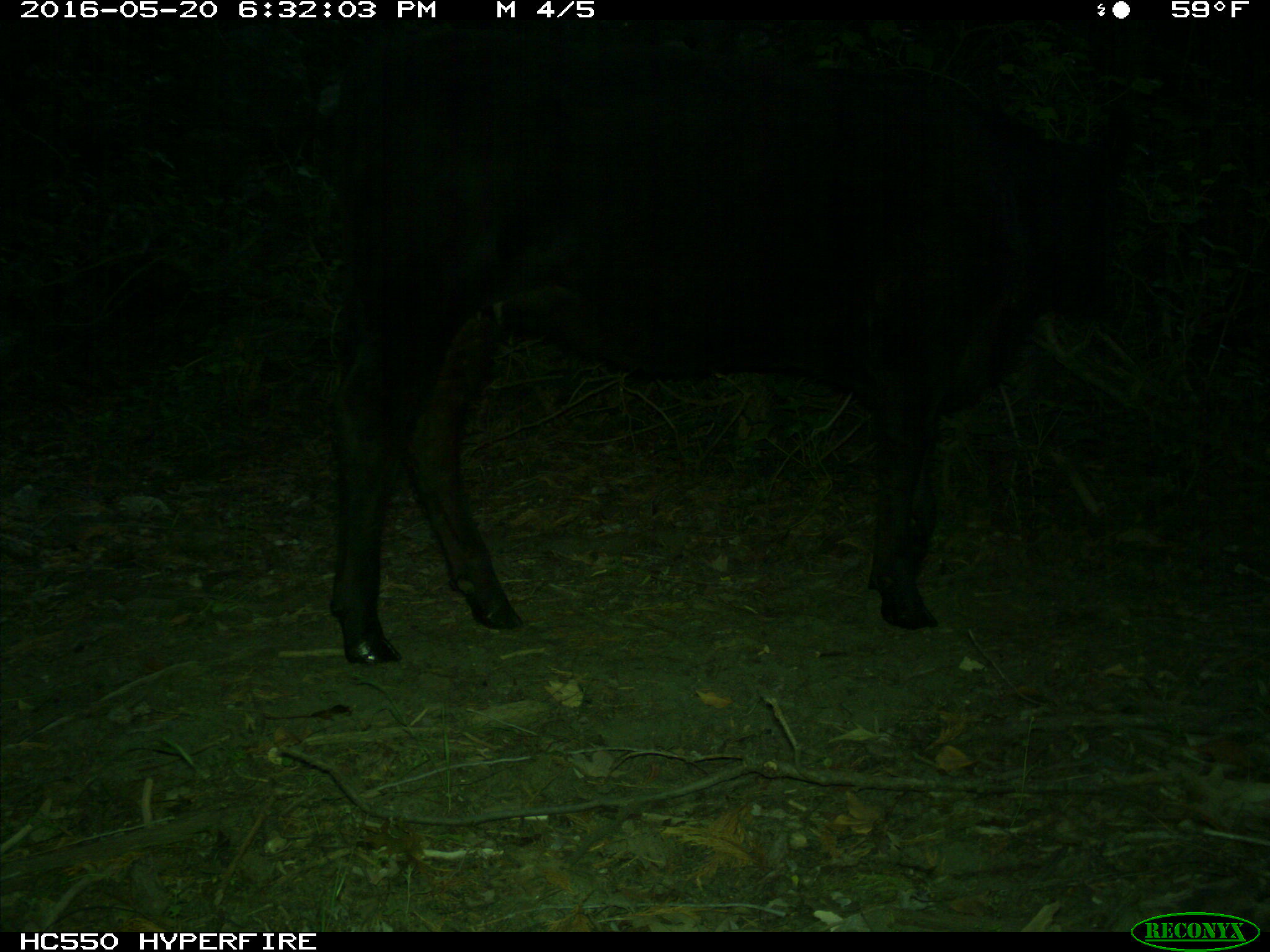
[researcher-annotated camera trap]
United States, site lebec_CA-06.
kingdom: Animalia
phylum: Chordata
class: Mammalia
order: Artiodactyla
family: Bovidae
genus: Bos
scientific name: Bos taurus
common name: domestic cow